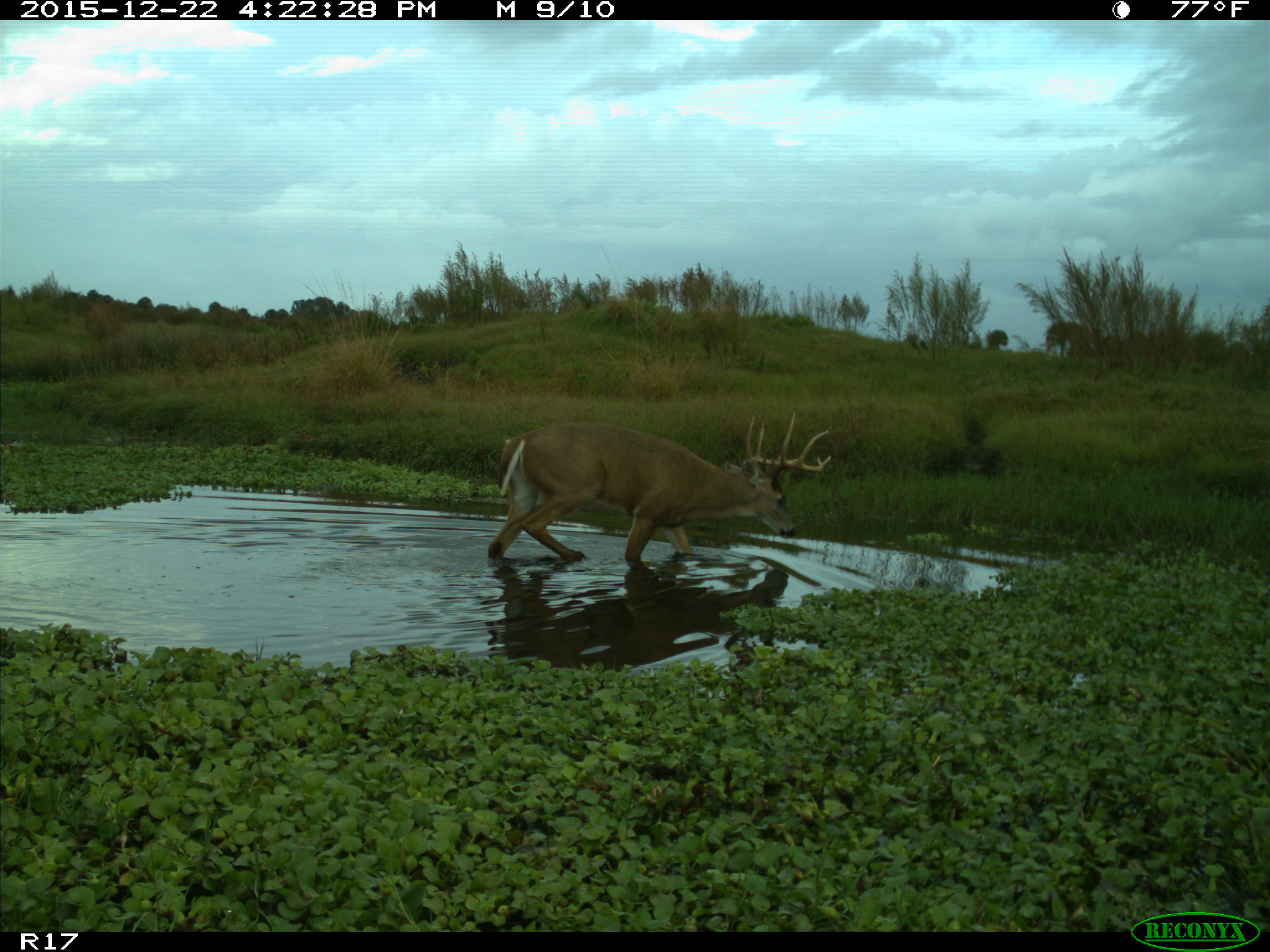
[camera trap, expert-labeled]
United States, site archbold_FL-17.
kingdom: Animalia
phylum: Chordata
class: Mammalia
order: Artiodactyla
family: Cervidae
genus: Odocoileus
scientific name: Odocoileus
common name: deer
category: unidentified deer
Unidentified deer (deer) (Odocoileus).